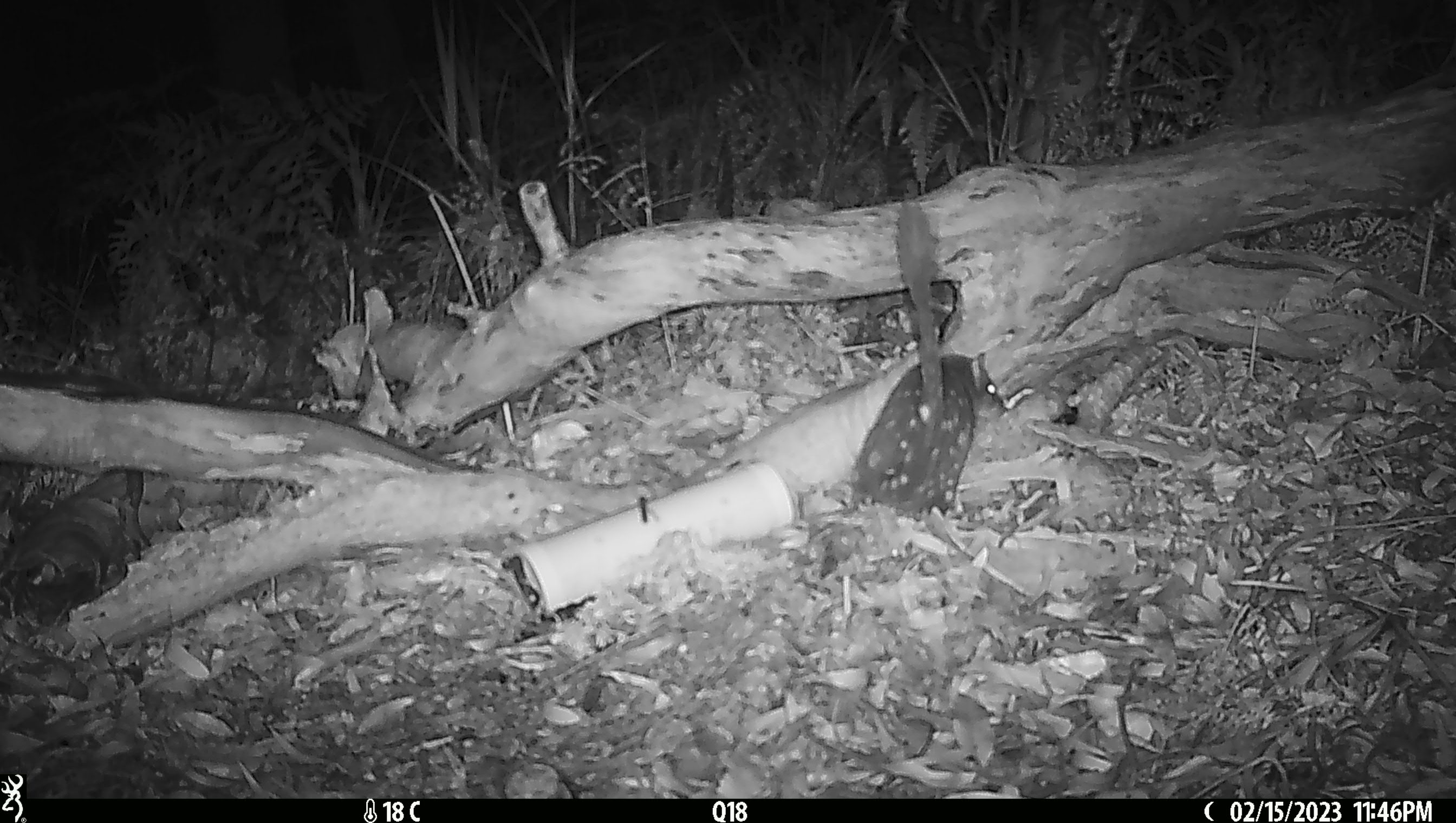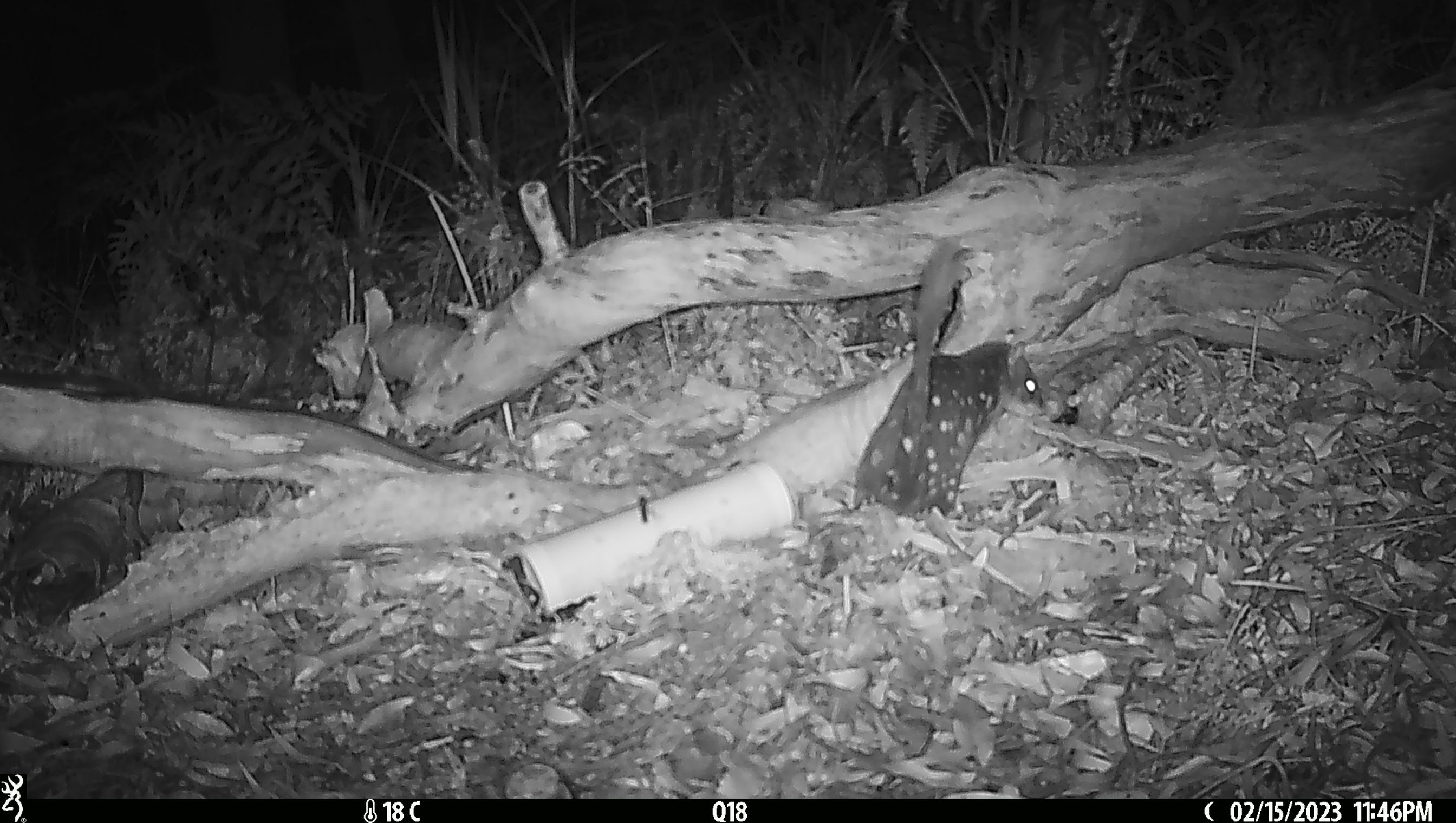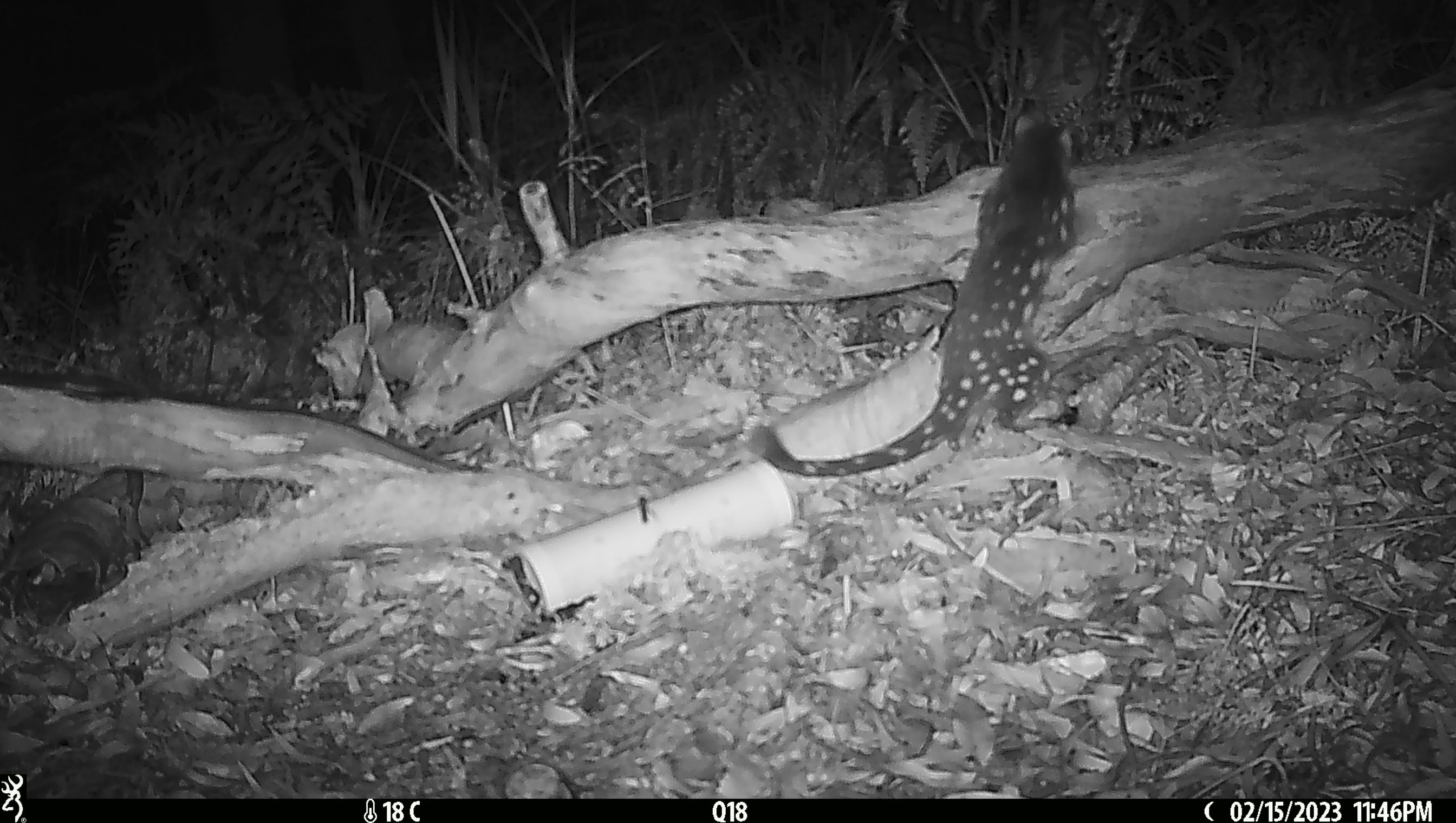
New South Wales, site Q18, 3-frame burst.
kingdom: Animalia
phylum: Chordata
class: Mammalia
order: Dasyuromorphia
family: Dasyuridae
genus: Dasyurus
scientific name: Dasyurus maculatus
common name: spotted-tailed quoll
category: quoll